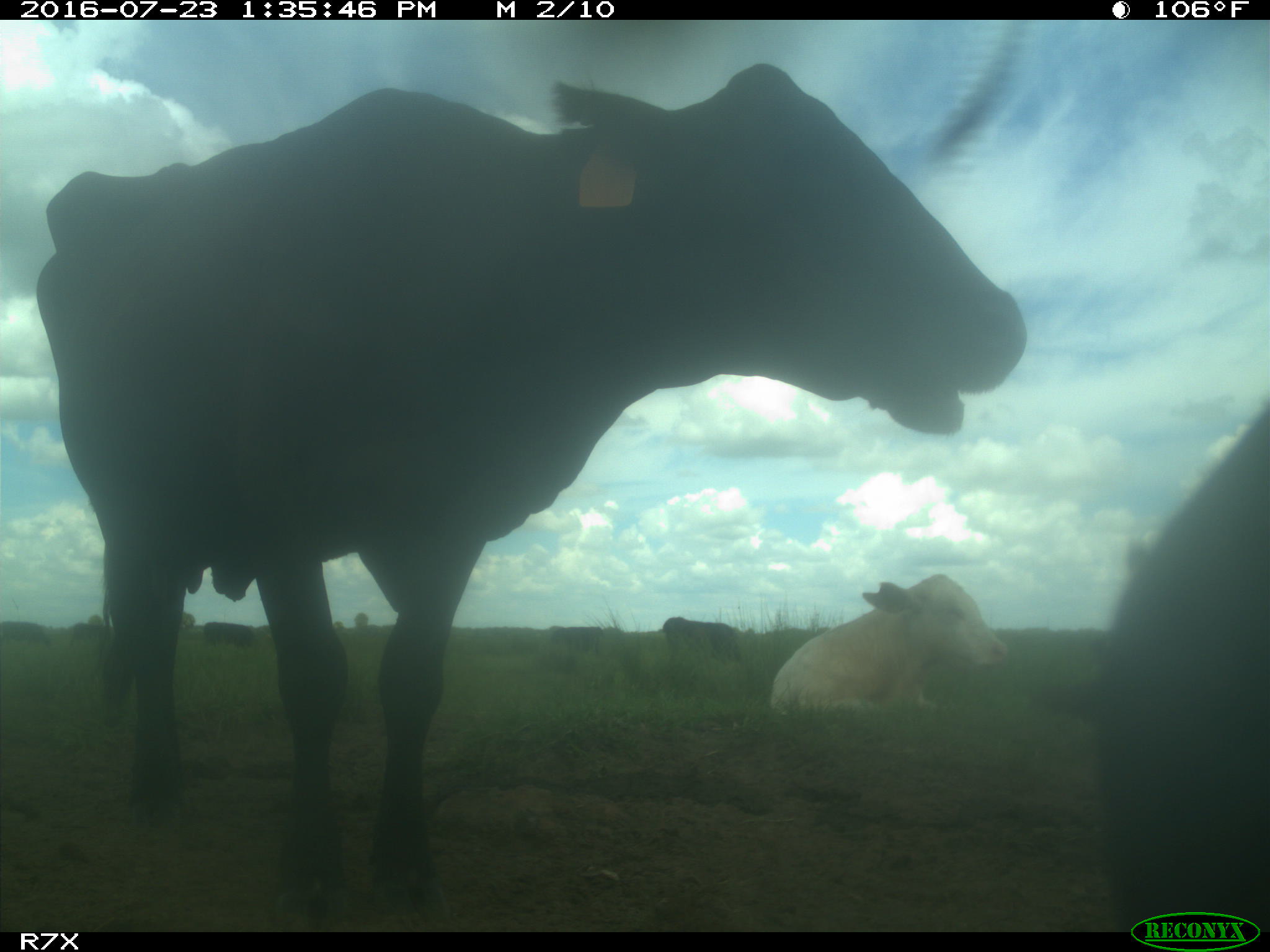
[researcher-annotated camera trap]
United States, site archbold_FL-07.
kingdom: Animalia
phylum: Chordata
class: Mammalia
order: Artiodactyla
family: Bovidae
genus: Bos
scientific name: Bos taurus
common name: domestic cow